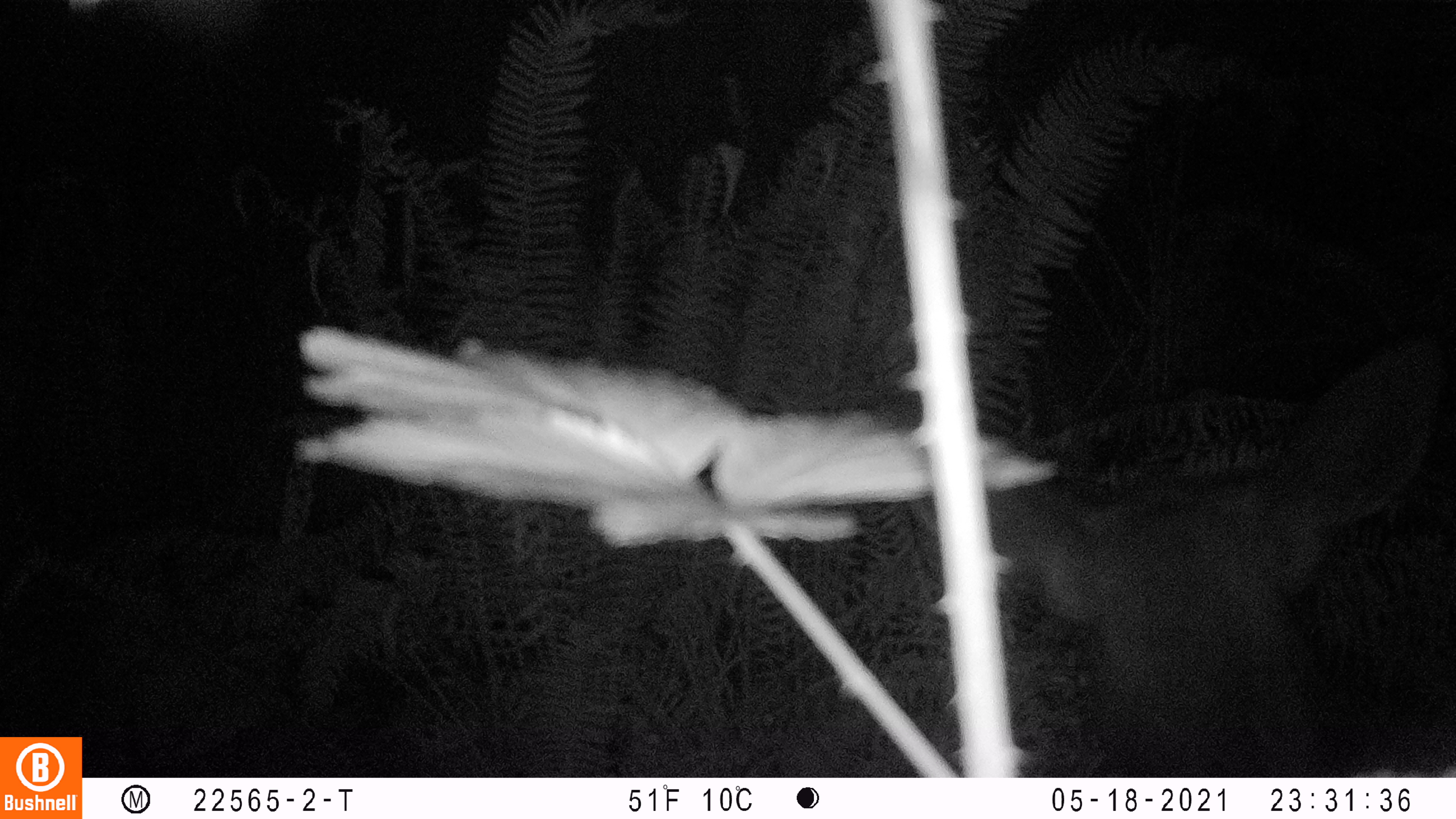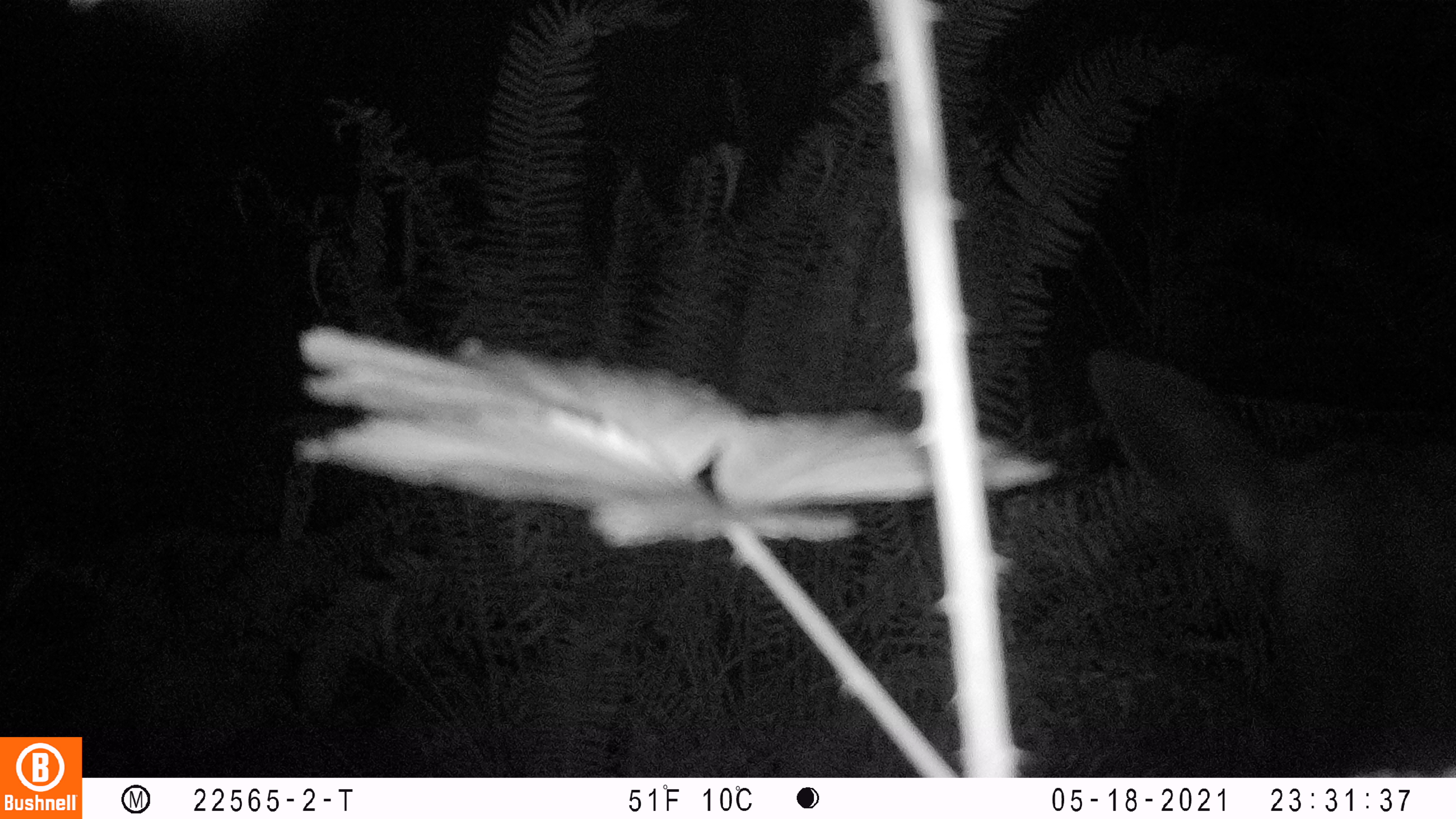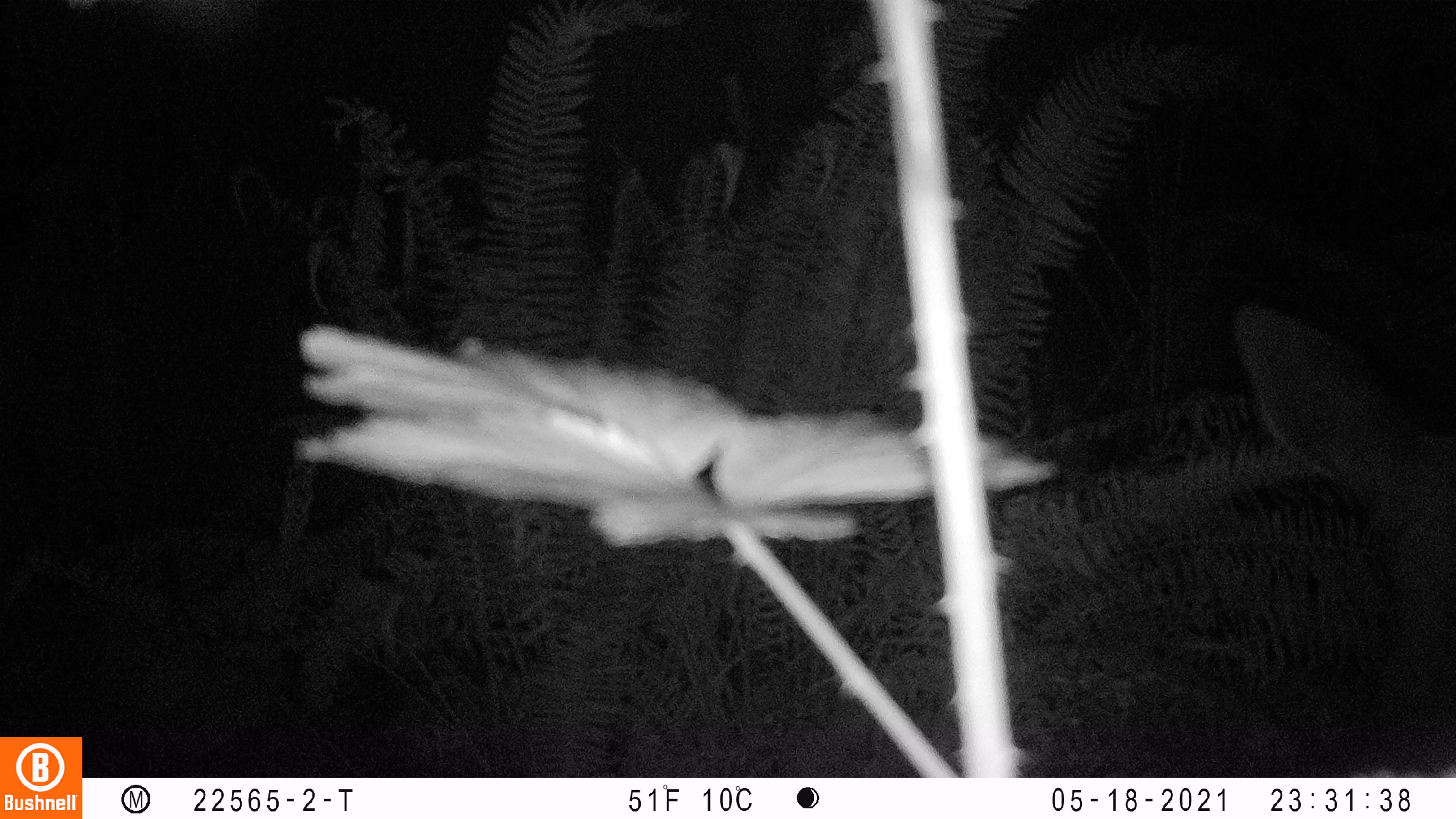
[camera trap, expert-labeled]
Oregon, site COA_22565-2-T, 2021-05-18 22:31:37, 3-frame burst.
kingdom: Animalia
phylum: Chordata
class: Mammalia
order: Artiodactyla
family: Cervidae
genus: Cervus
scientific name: Cervus canadensis roosevelti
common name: roosevelt elk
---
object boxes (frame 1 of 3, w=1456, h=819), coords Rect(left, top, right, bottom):
roosevelt elk: Rect(871, 327, 1450, 760)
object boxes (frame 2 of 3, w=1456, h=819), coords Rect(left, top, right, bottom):
roosevelt elk: Rect(1086, 342, 1450, 770)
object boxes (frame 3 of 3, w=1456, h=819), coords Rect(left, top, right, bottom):
roosevelt elk: Rect(1232, 295, 1447, 771)